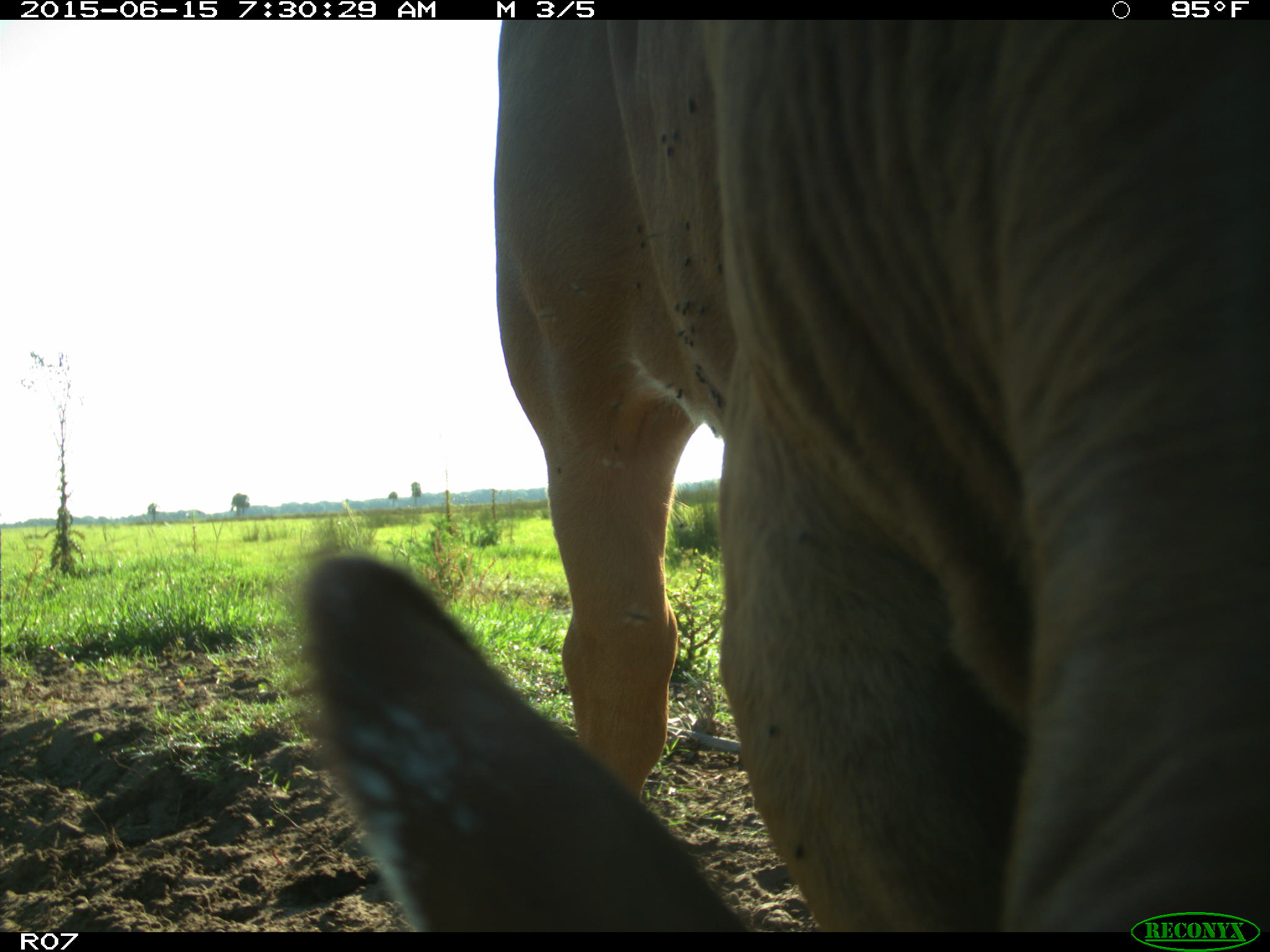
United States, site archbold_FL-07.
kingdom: Animalia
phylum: Chordata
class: Mammalia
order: Artiodactyla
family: Bovidae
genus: Bos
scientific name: Bos taurus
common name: domestic cow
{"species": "Bos taurus (domestic cow)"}